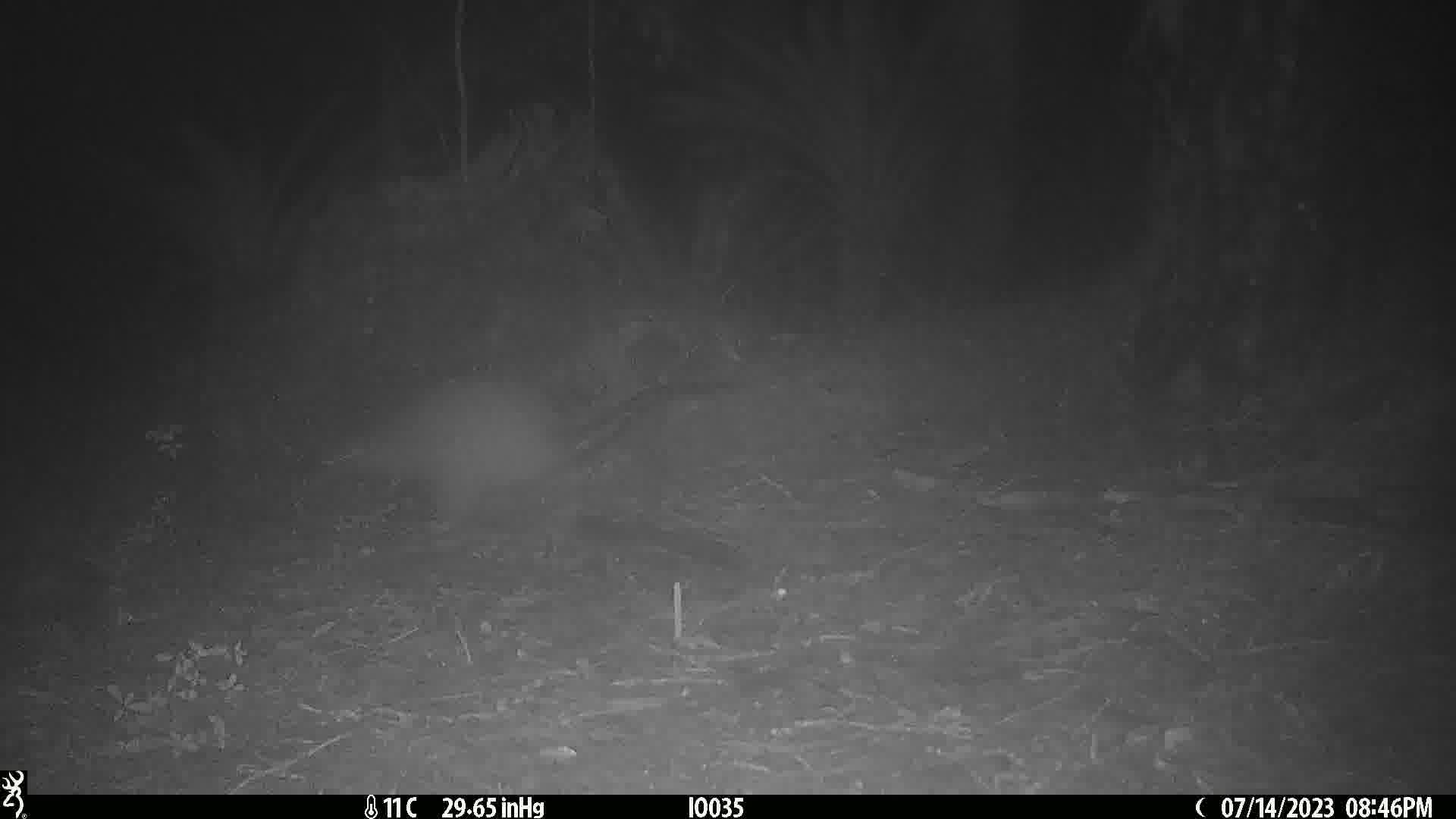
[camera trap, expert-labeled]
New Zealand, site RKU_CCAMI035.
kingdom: Animalia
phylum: Chordata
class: Aves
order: Apterygiformes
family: Apterygidae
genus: Apteryx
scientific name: Apteryx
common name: kiwi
Kiwi (Apteryx).